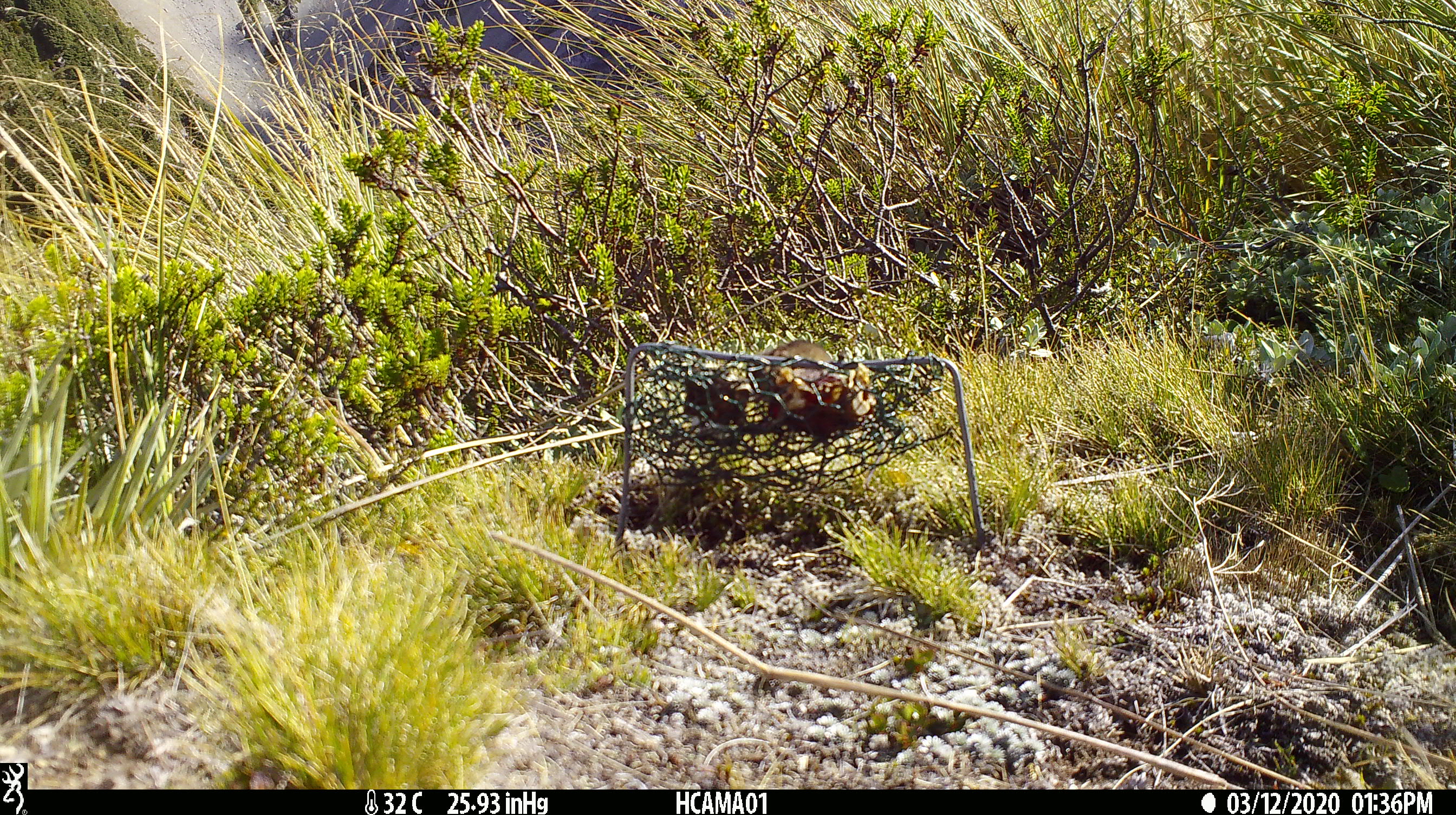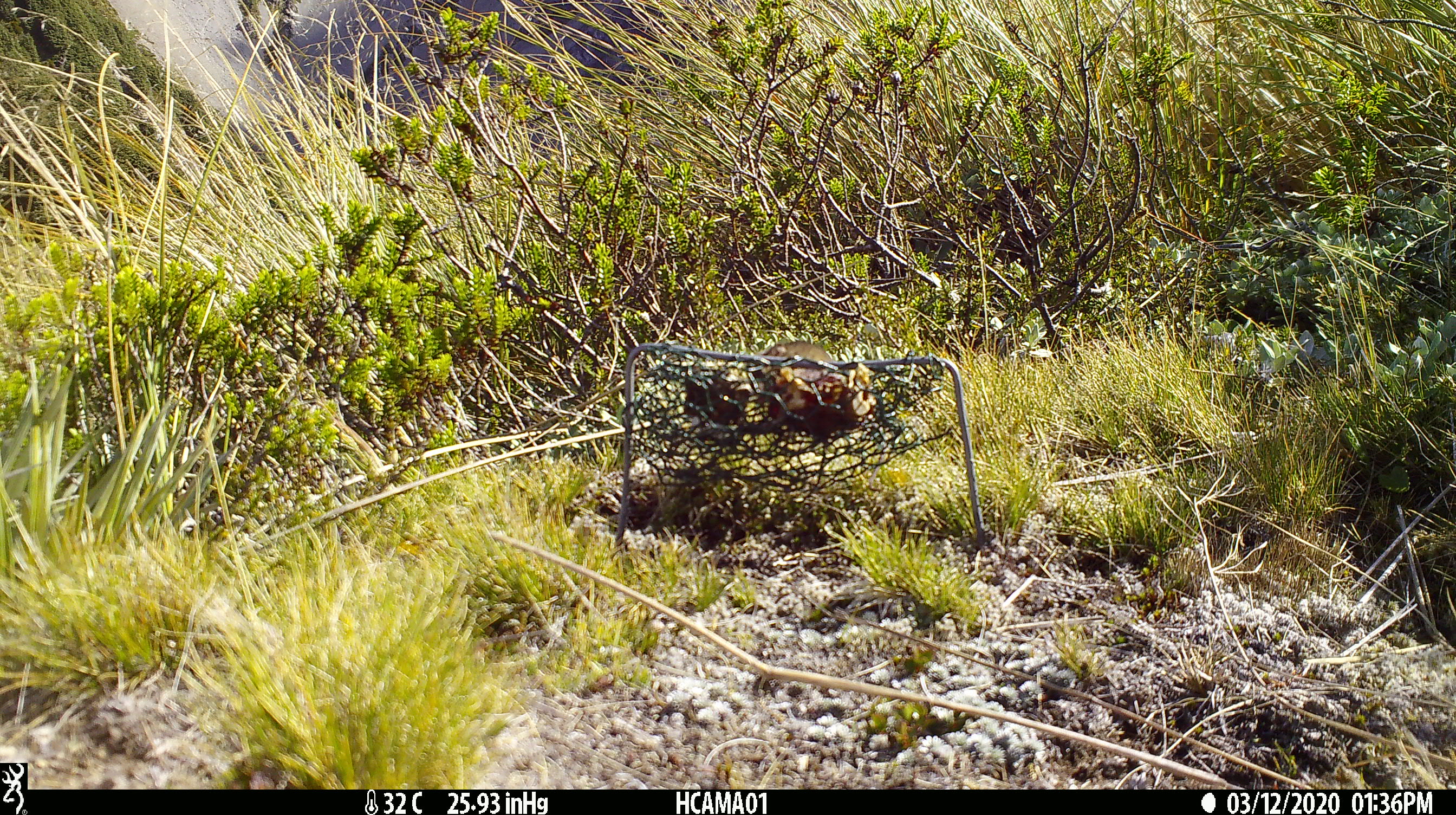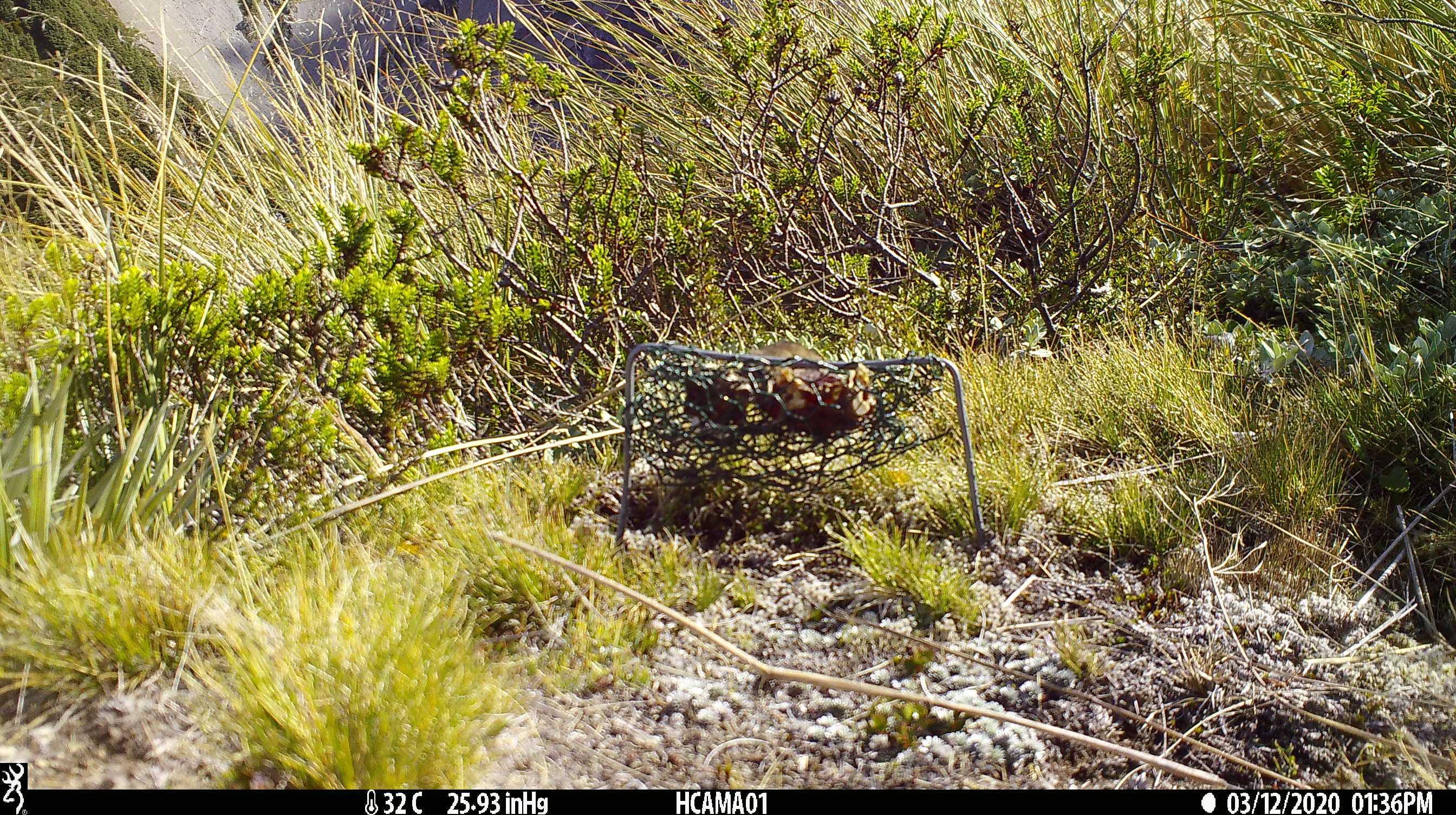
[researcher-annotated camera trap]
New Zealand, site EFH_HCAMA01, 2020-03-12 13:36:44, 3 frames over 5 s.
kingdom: Animalia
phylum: Chordata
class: Mammalia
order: Rodentia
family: Muridae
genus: Mus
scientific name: Mus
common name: mouse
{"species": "mouse (Mus)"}